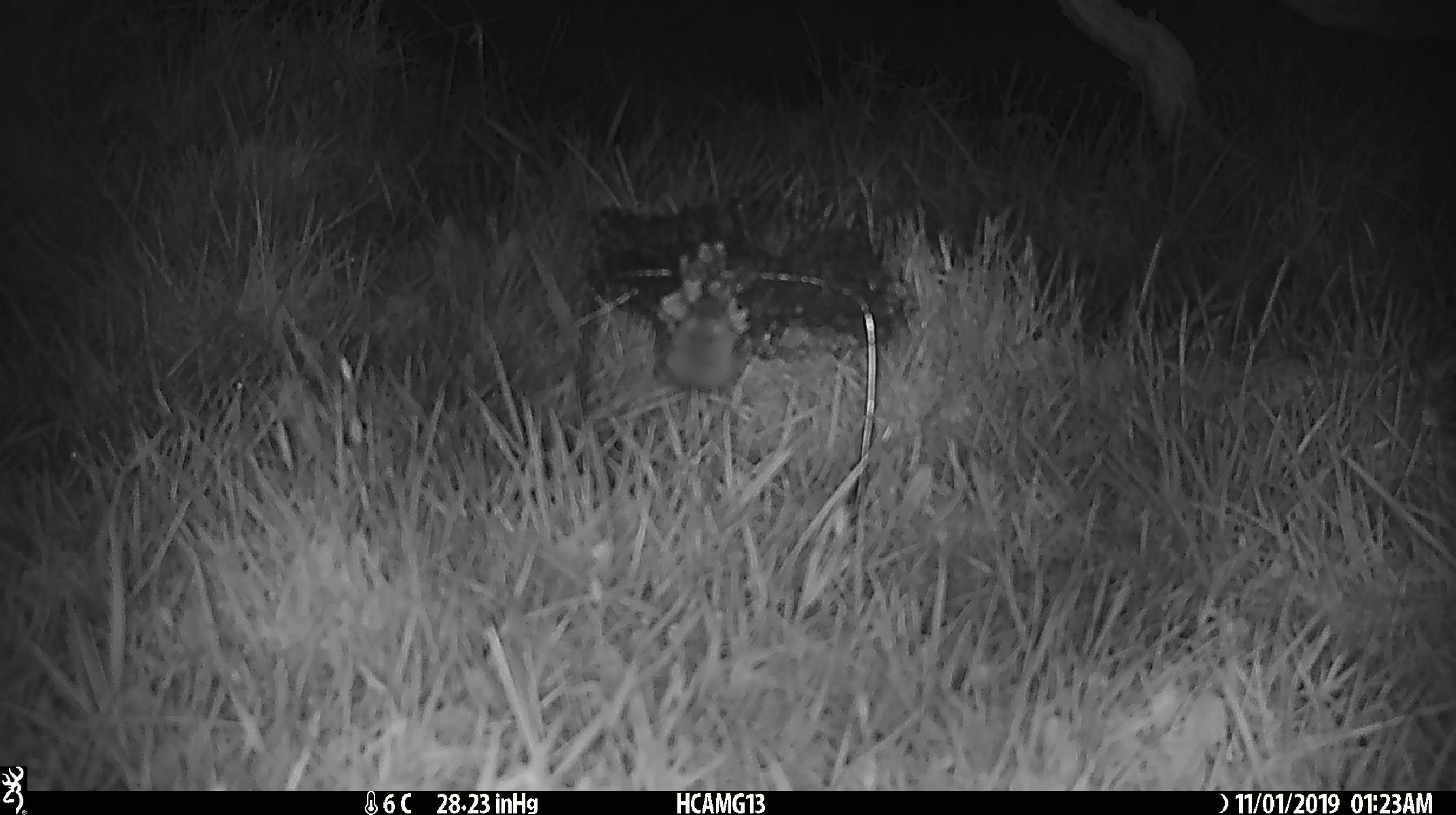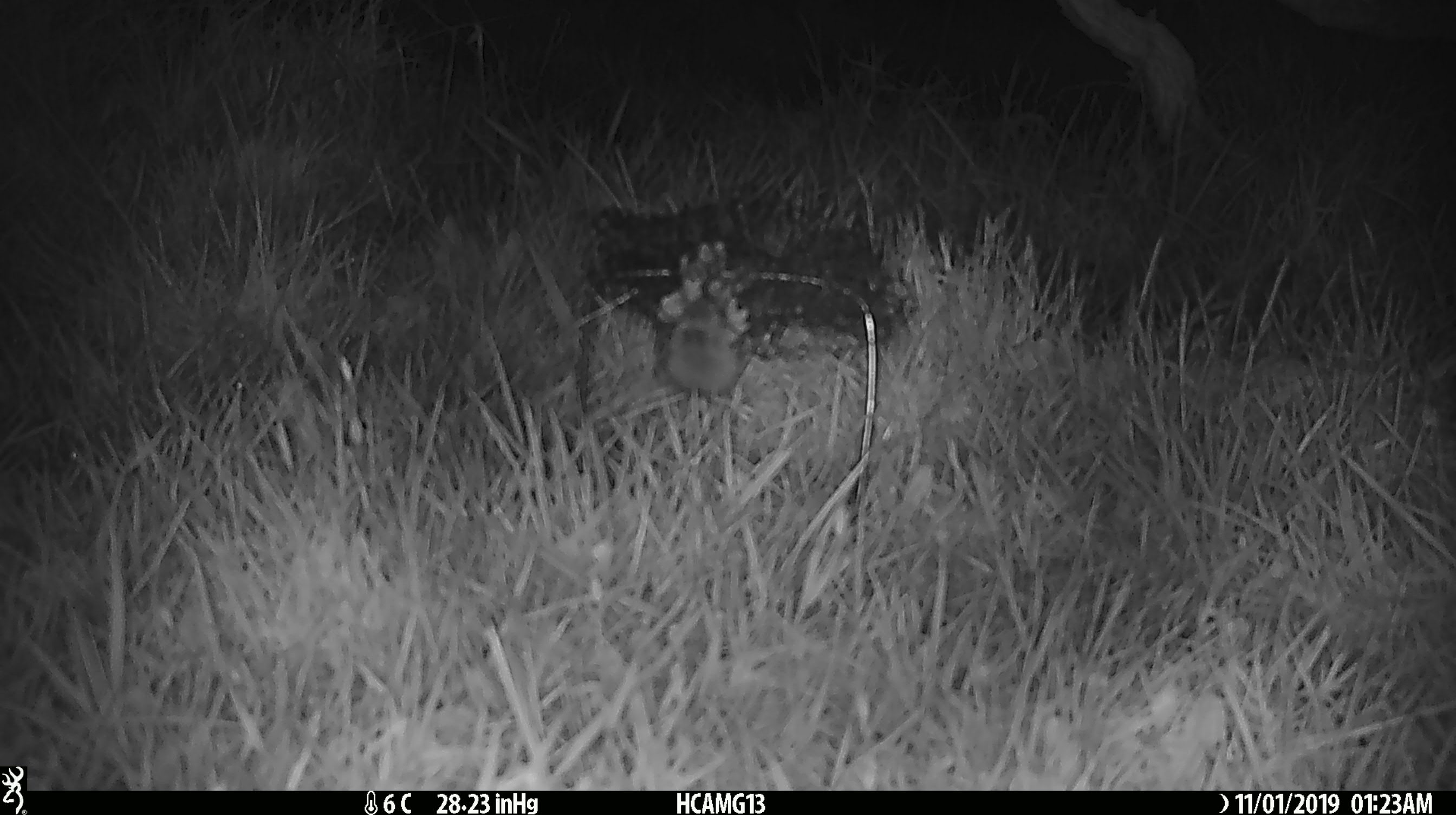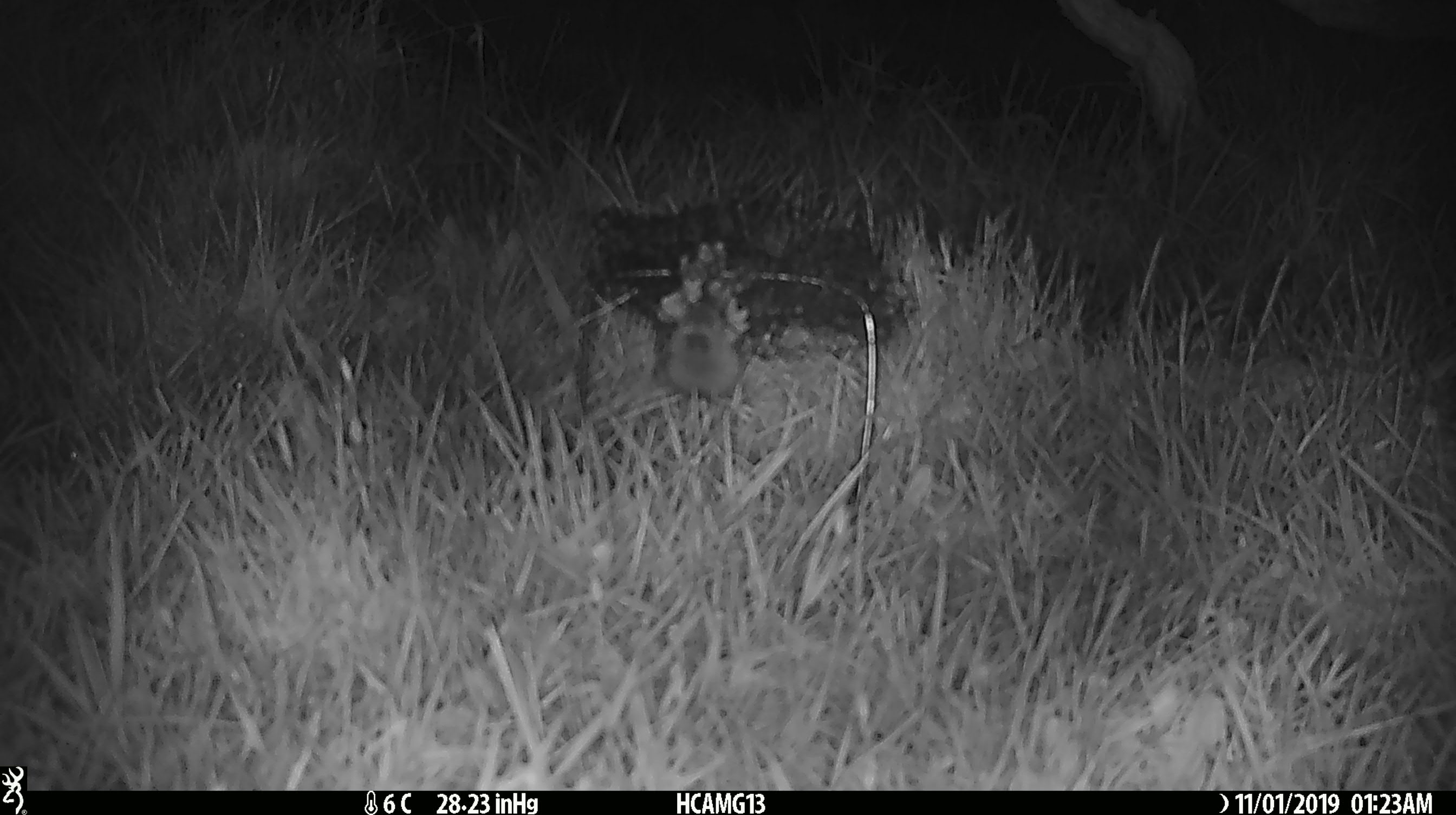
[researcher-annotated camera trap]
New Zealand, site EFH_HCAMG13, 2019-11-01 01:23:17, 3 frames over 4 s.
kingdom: Animalia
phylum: Chordata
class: Mammalia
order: Rodentia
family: Muridae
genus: Mus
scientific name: Mus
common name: mouse